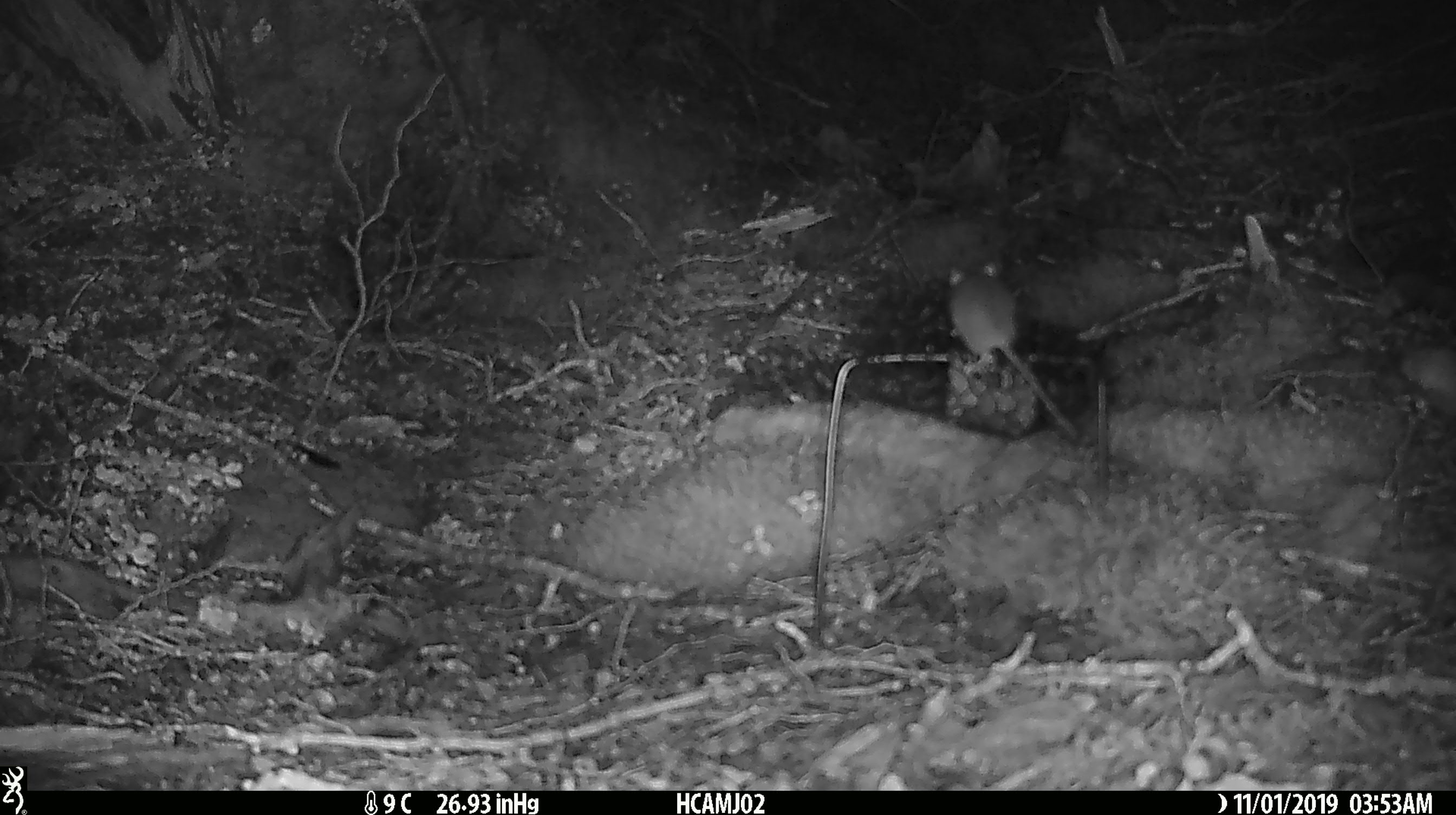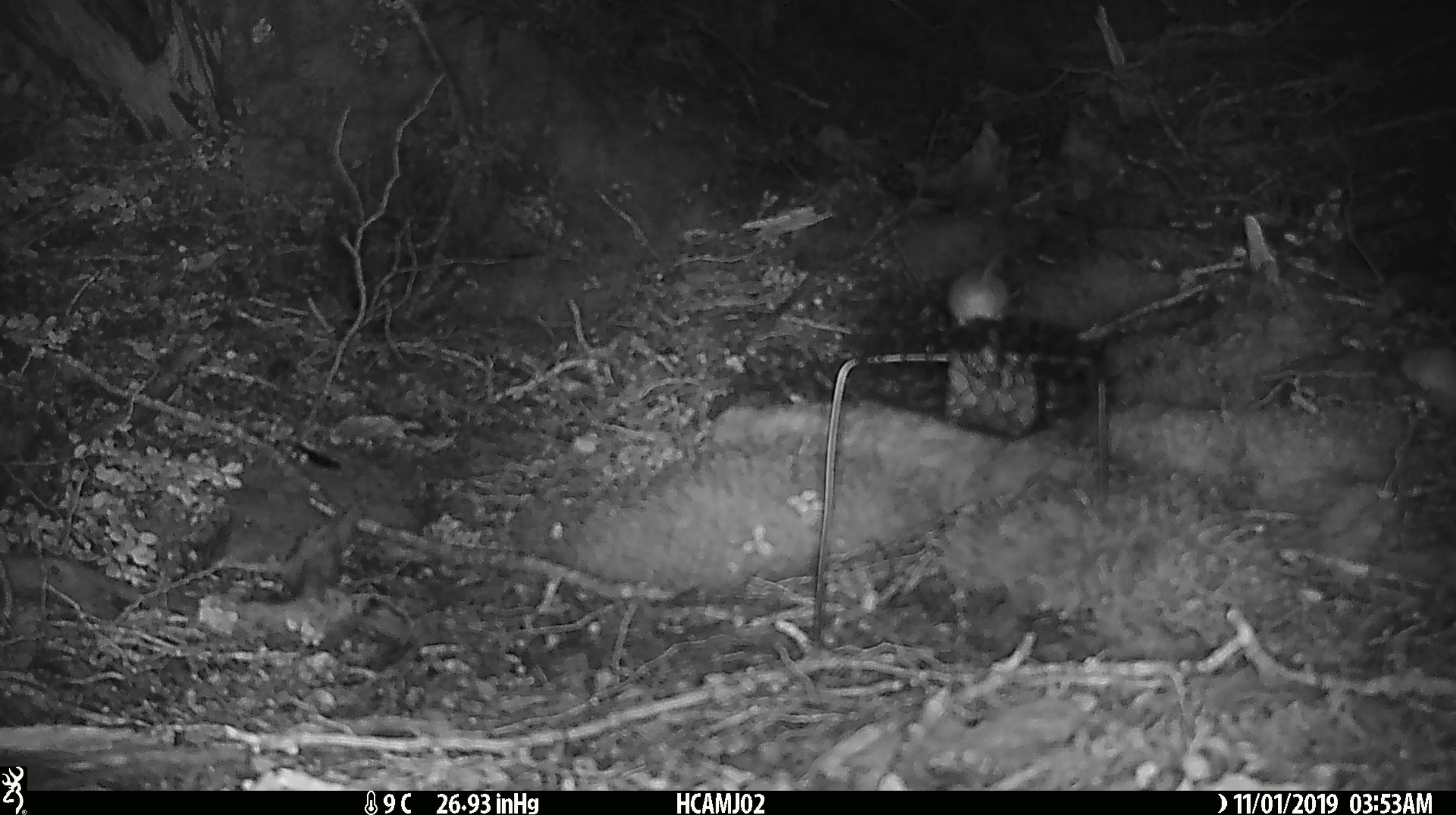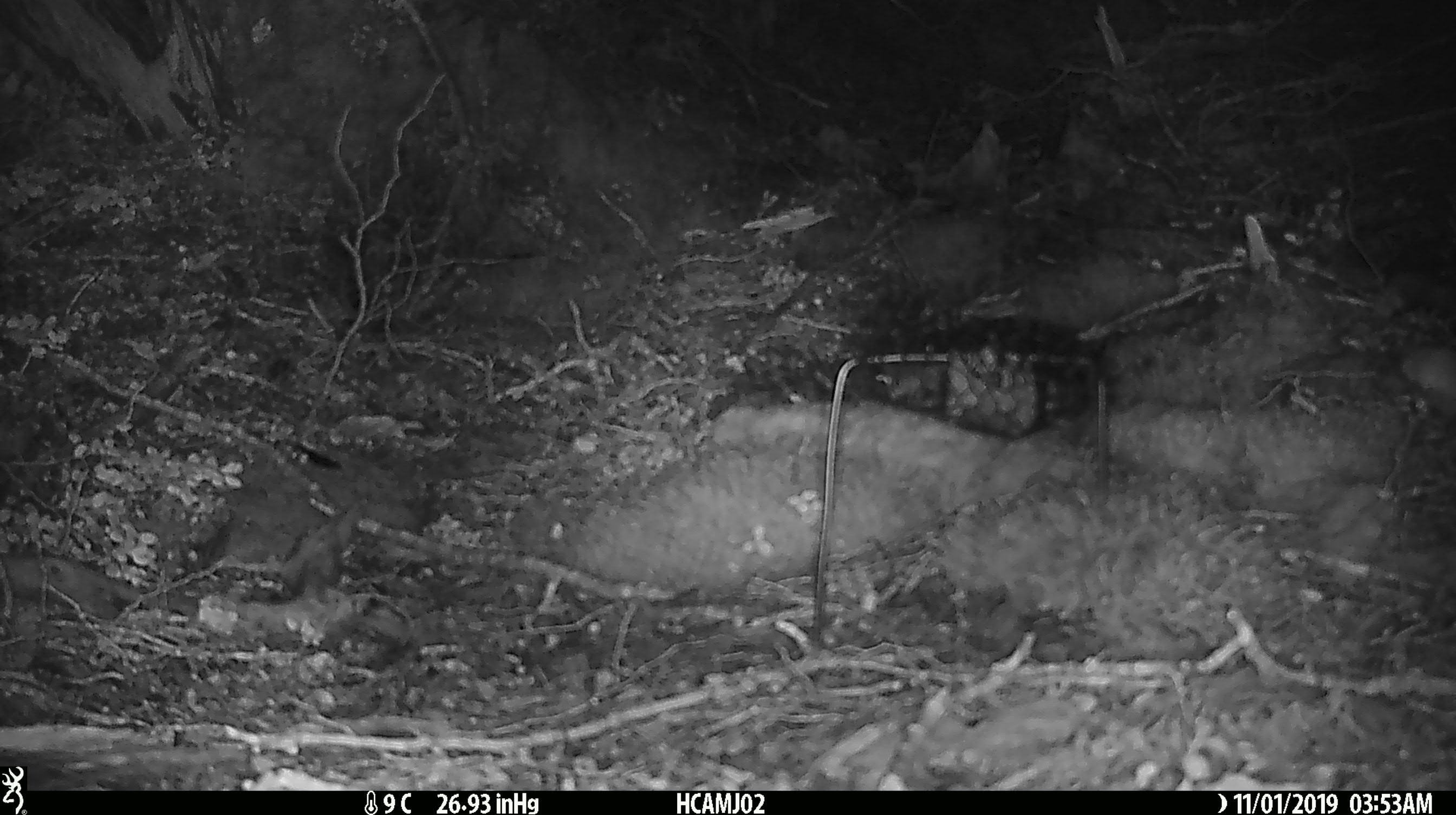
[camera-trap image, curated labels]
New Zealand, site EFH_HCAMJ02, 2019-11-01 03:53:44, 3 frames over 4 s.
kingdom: Animalia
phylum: Chordata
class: Mammalia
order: Rodentia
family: Muridae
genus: Mus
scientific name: Mus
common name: mouse